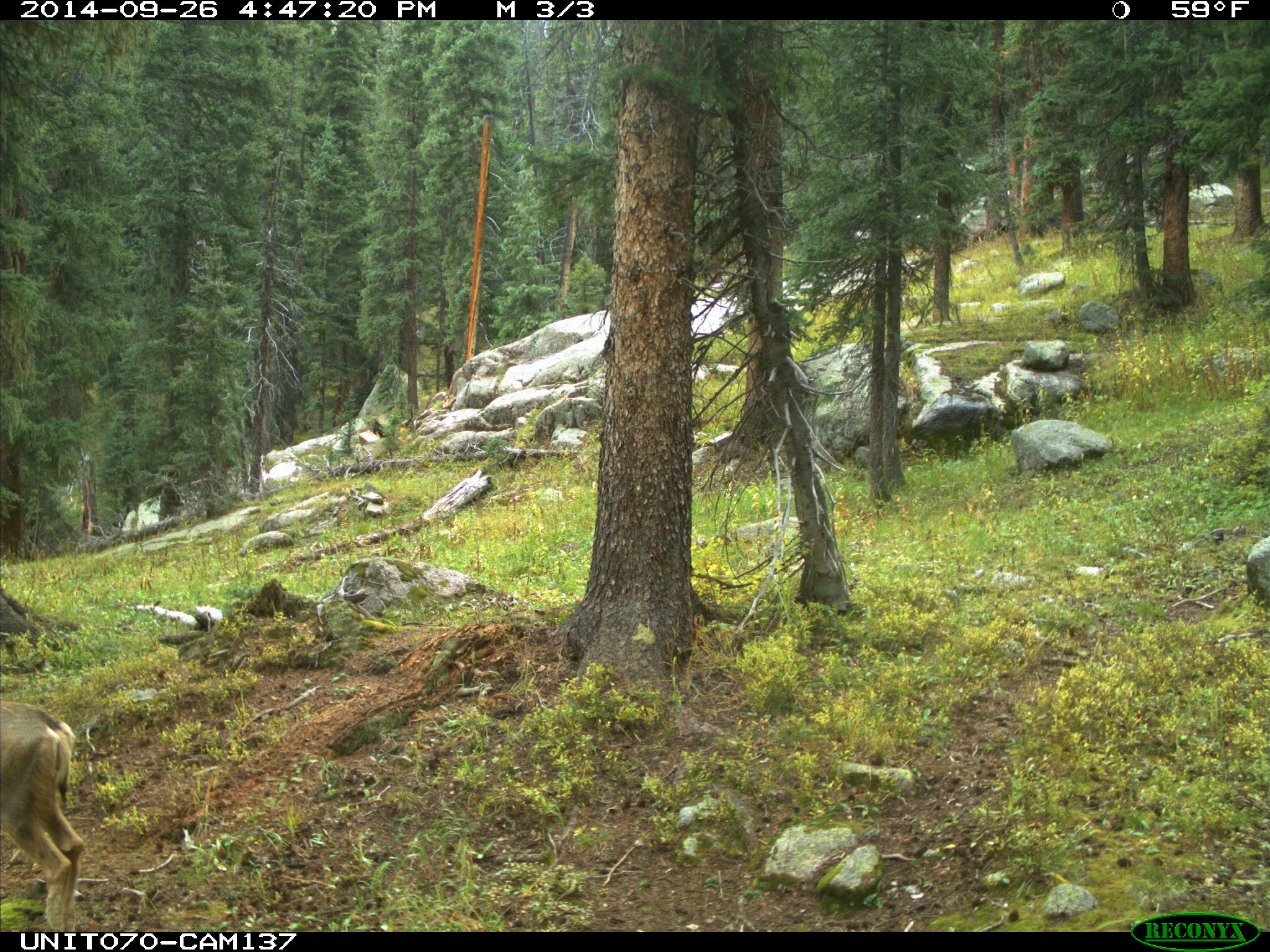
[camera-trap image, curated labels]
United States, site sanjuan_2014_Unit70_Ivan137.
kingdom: Animalia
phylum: Chordata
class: Mammalia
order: Artiodactyla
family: Cervidae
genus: Odocoileus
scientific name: Odocoileus hemionus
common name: mule deer